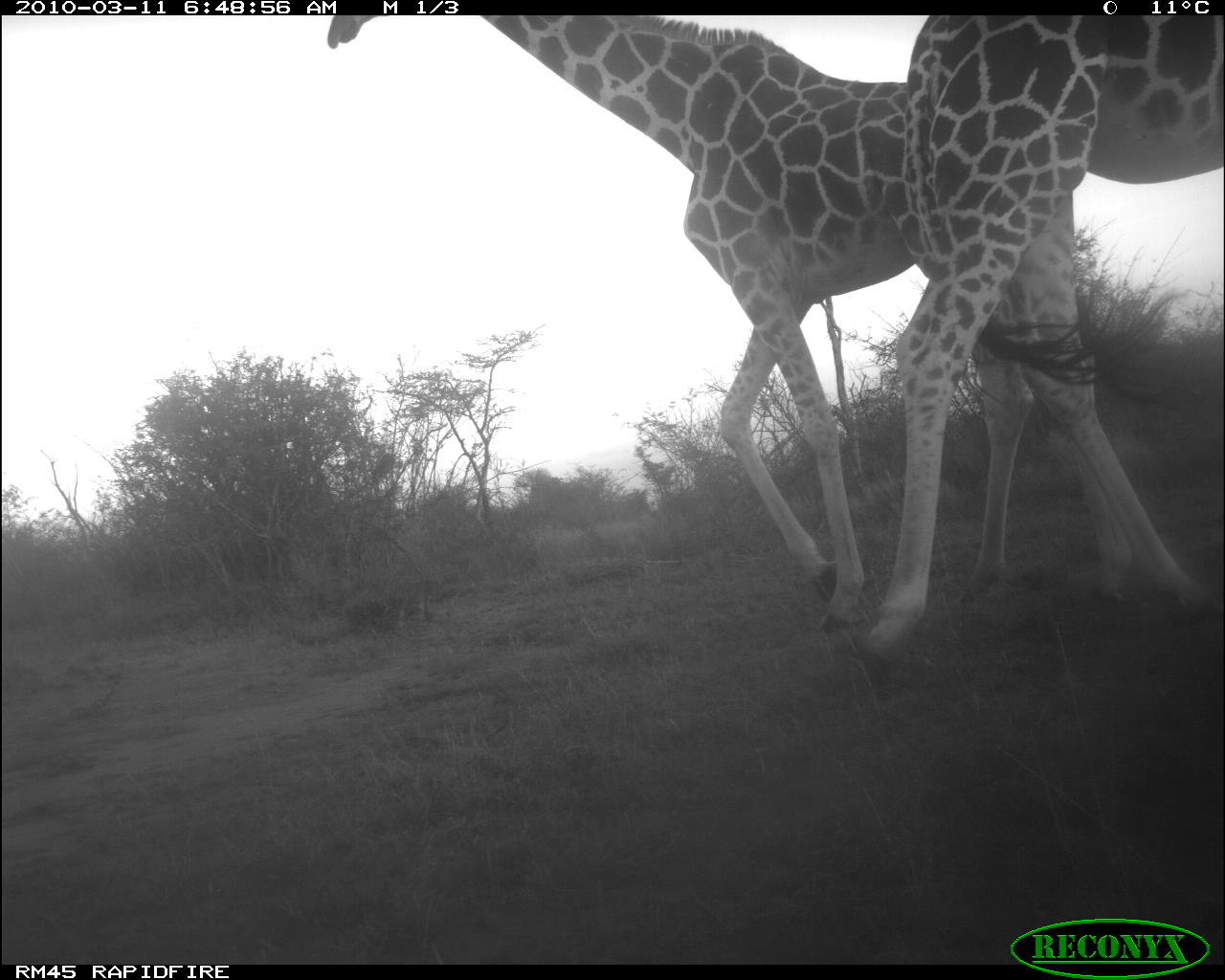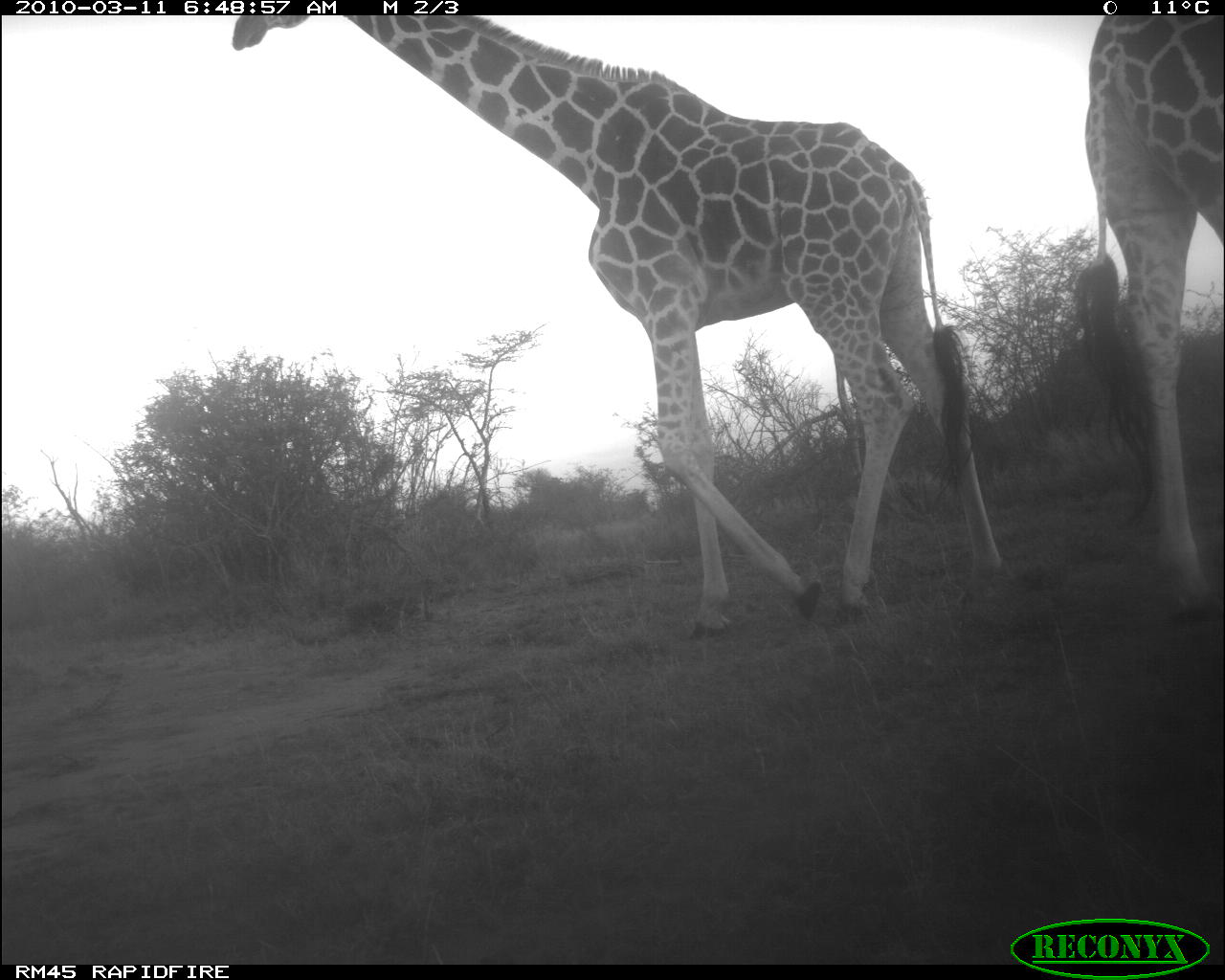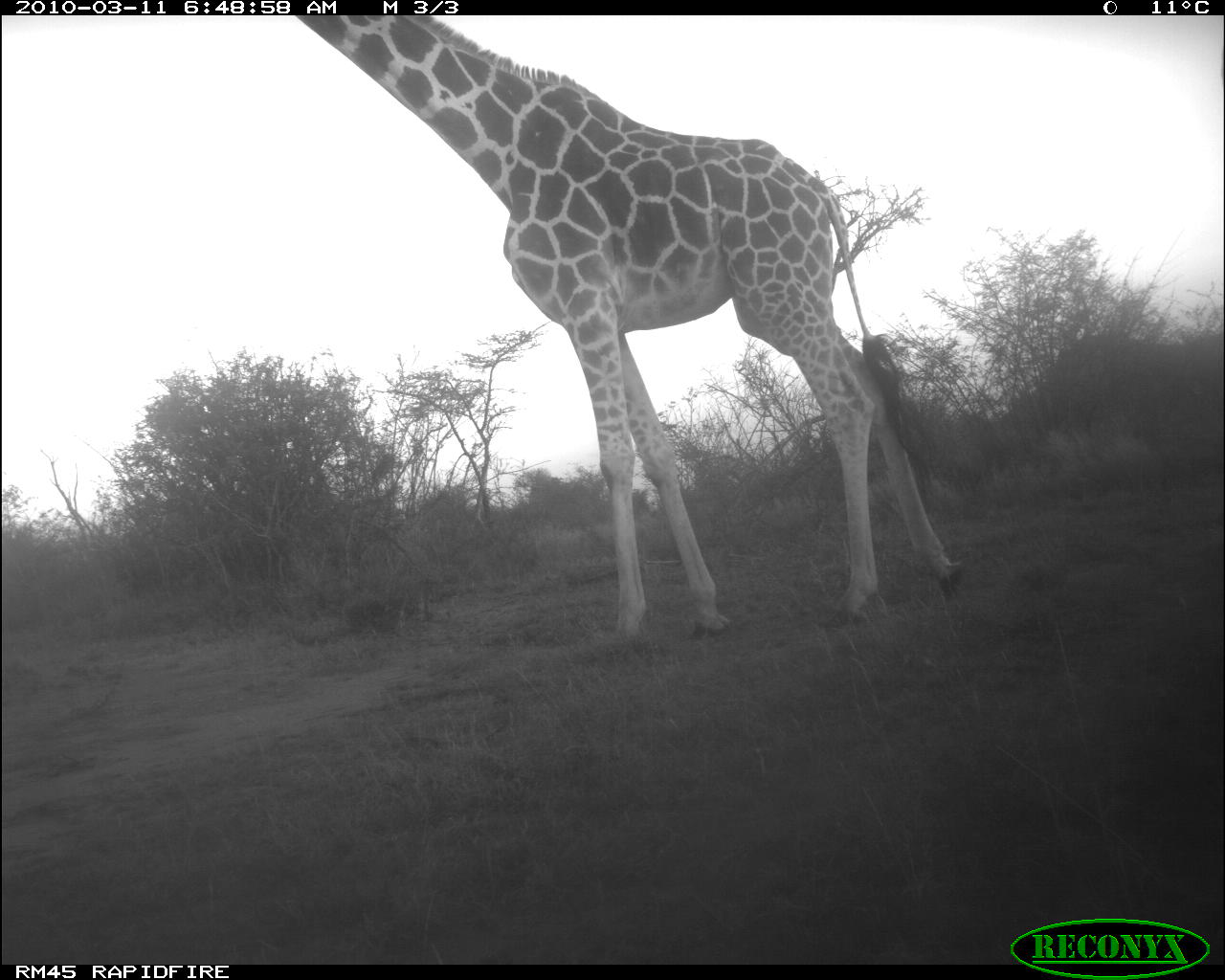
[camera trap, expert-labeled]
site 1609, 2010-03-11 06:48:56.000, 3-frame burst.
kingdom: Animalia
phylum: Chordata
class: Mammalia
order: Artiodactyla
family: Giraffidae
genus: Giraffa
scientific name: Giraffa camelopardalis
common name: giraffe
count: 2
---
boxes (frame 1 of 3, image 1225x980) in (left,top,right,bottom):
giraffa camelopardalis: (326,12,1224,634); (852,11,1225,691)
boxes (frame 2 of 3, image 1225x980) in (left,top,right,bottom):
giraffa camelopardalis: (228,18,1008,636); (1071,12,1225,623)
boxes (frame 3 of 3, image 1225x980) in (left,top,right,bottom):
giraffa camelopardalis: (296,15,963,642)